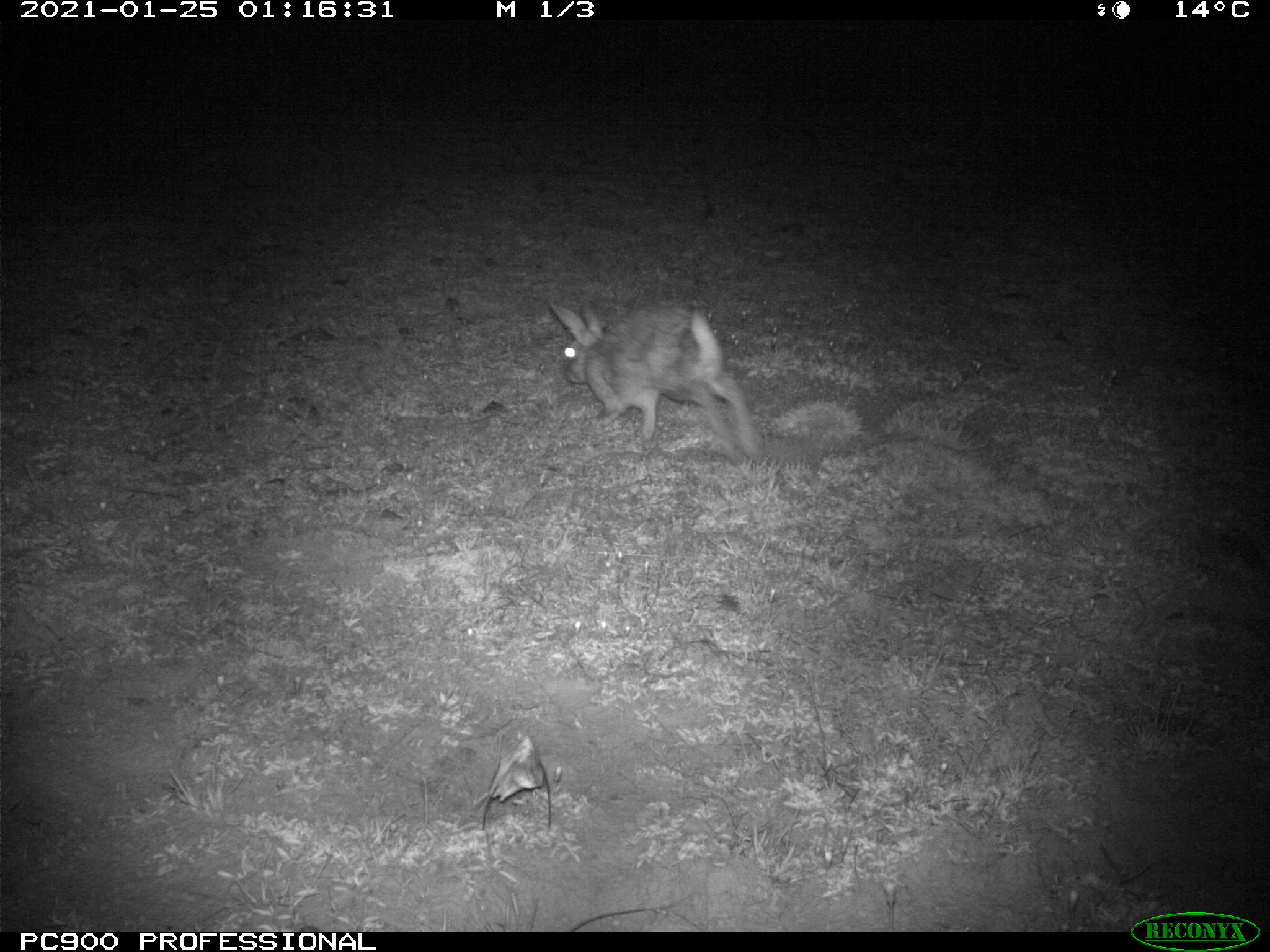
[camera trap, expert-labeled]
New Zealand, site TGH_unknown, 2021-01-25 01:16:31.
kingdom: Animalia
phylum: Chordata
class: Mammalia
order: Lagomorpha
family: Leporidae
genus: Oryctolagus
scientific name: Oryctolagus cuniculus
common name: european rabbit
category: rabbit